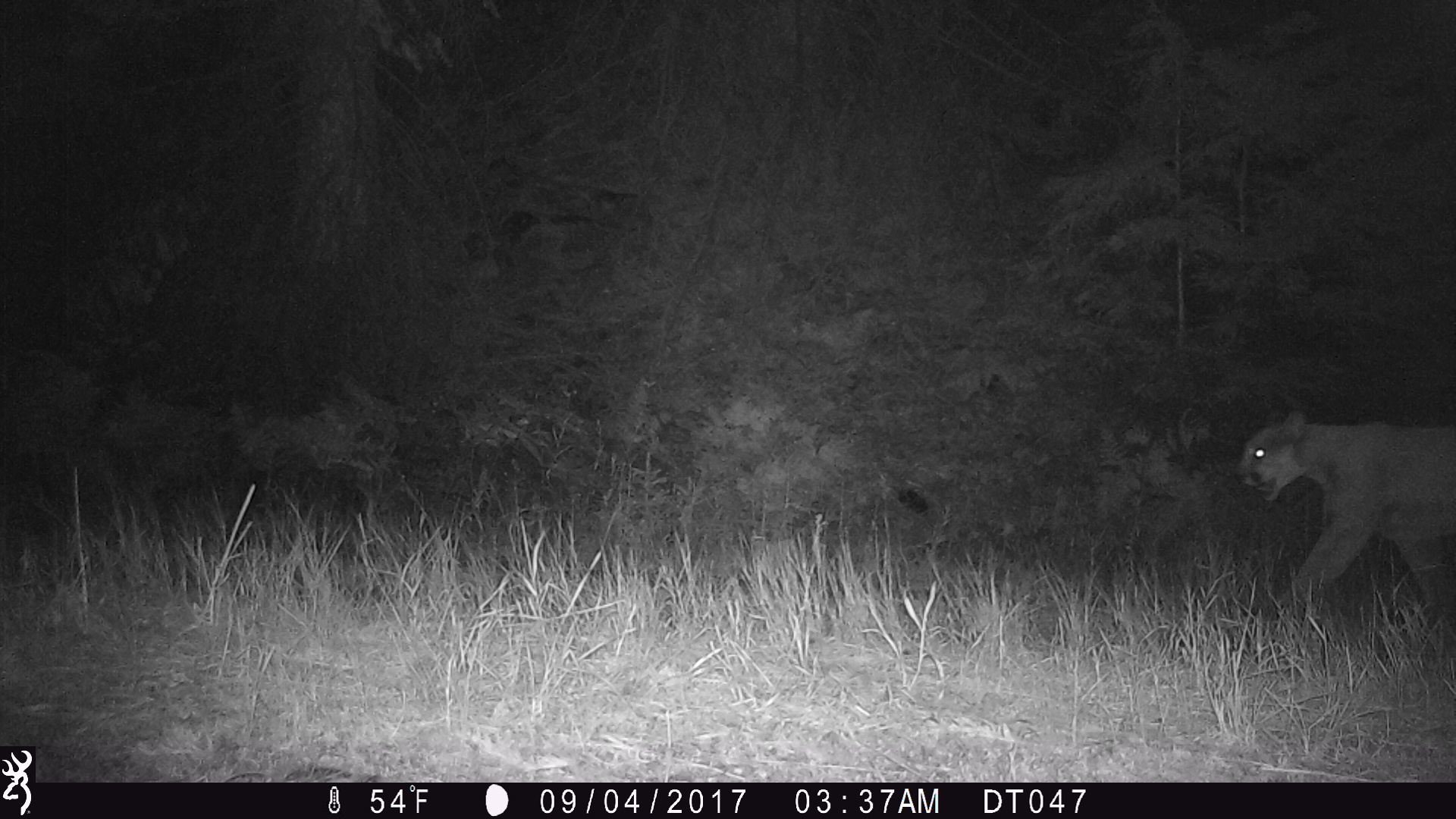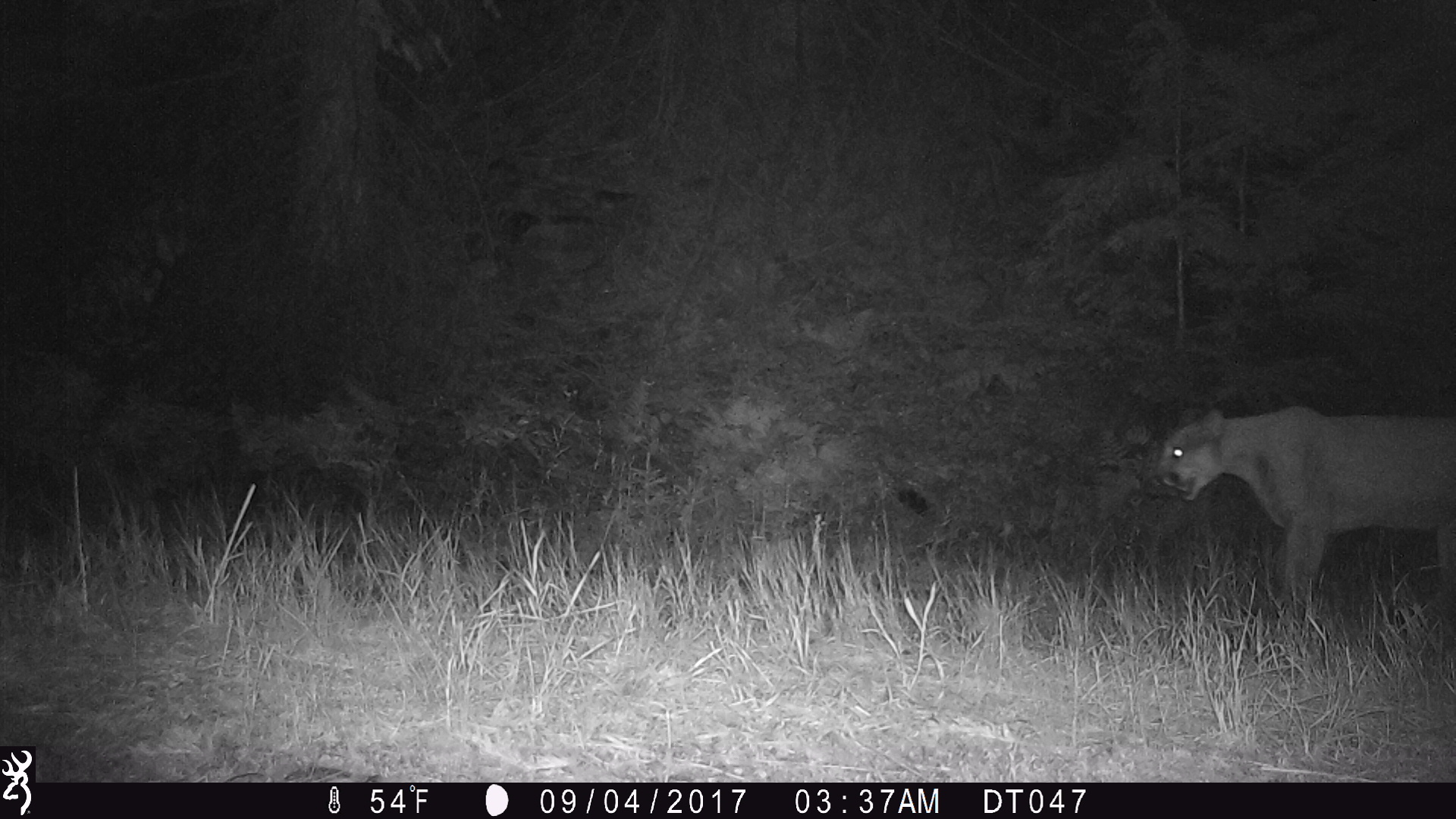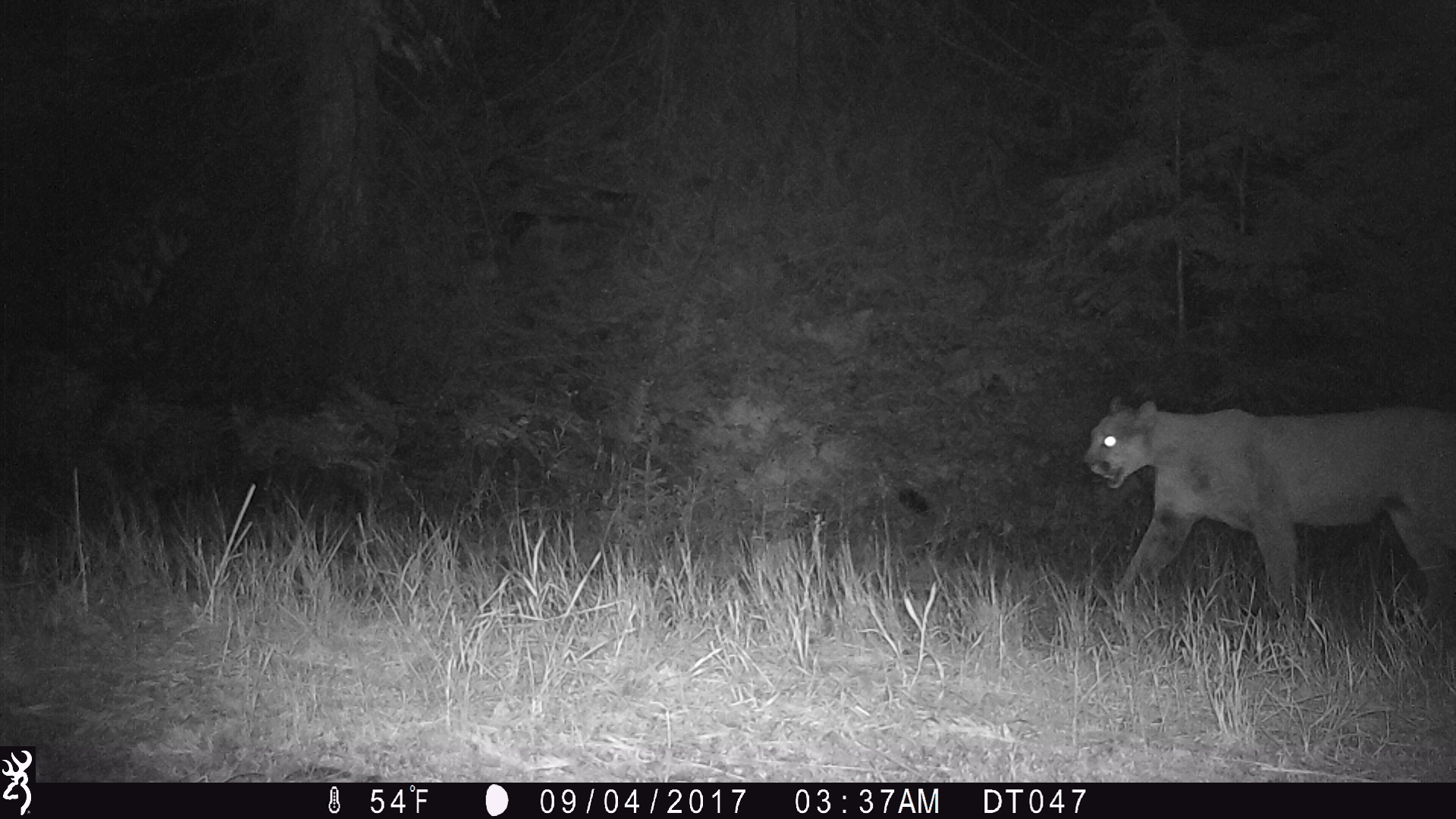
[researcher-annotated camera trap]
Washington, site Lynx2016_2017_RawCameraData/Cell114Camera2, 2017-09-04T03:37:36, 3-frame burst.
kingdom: Animalia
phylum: Chordata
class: Mammalia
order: Carnivora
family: Felidae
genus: Puma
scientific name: Puma concolor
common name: mountain lion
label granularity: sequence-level